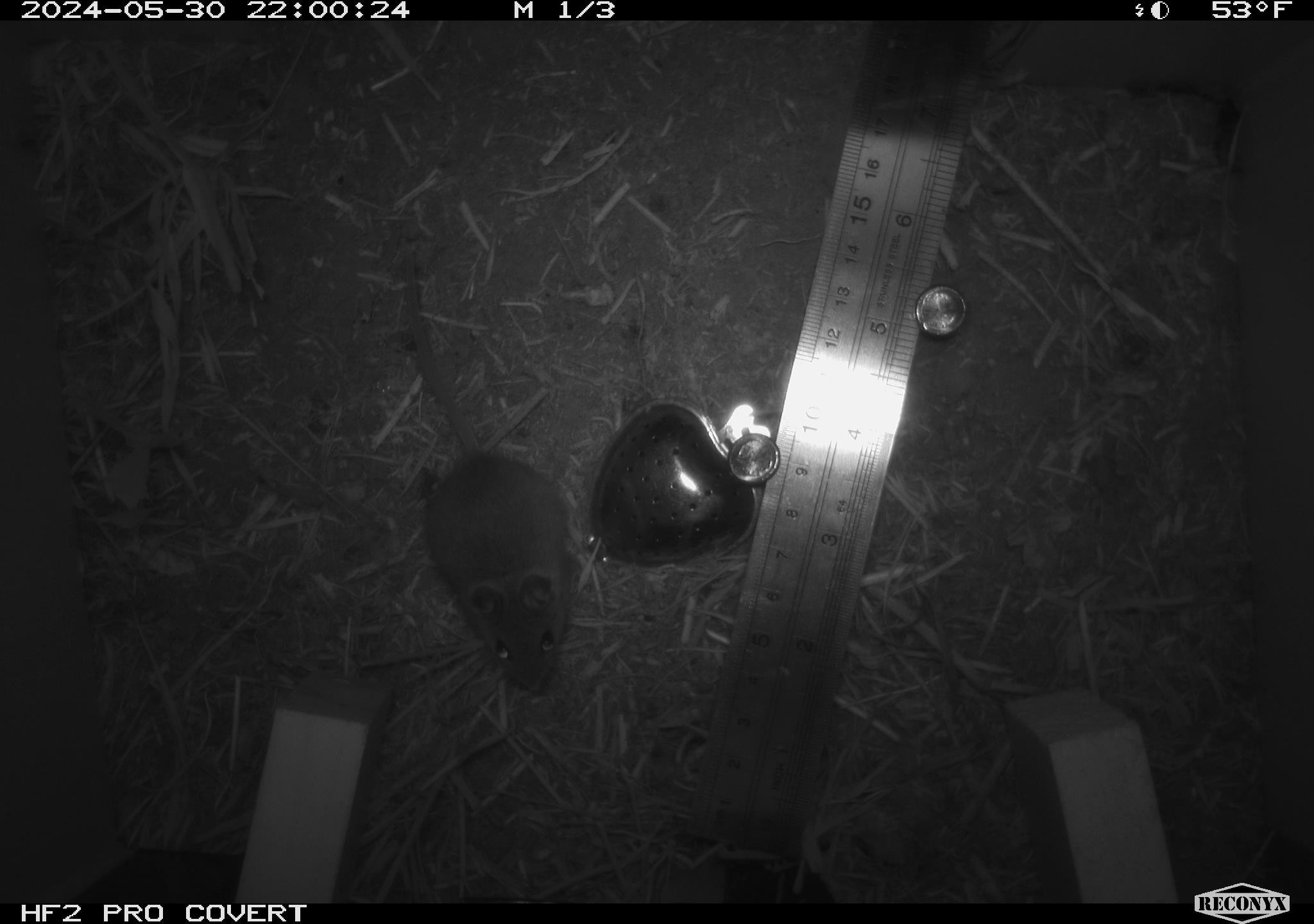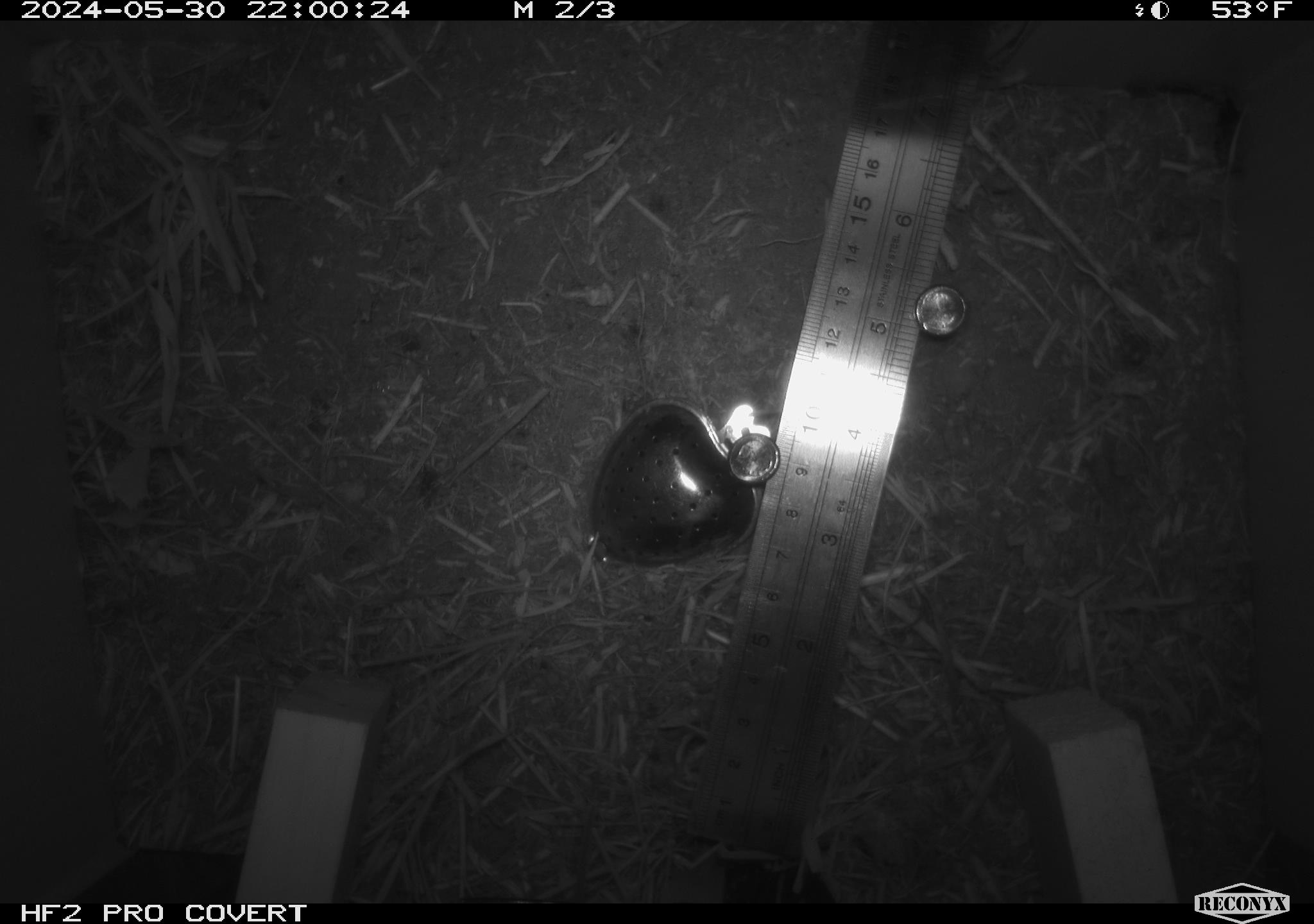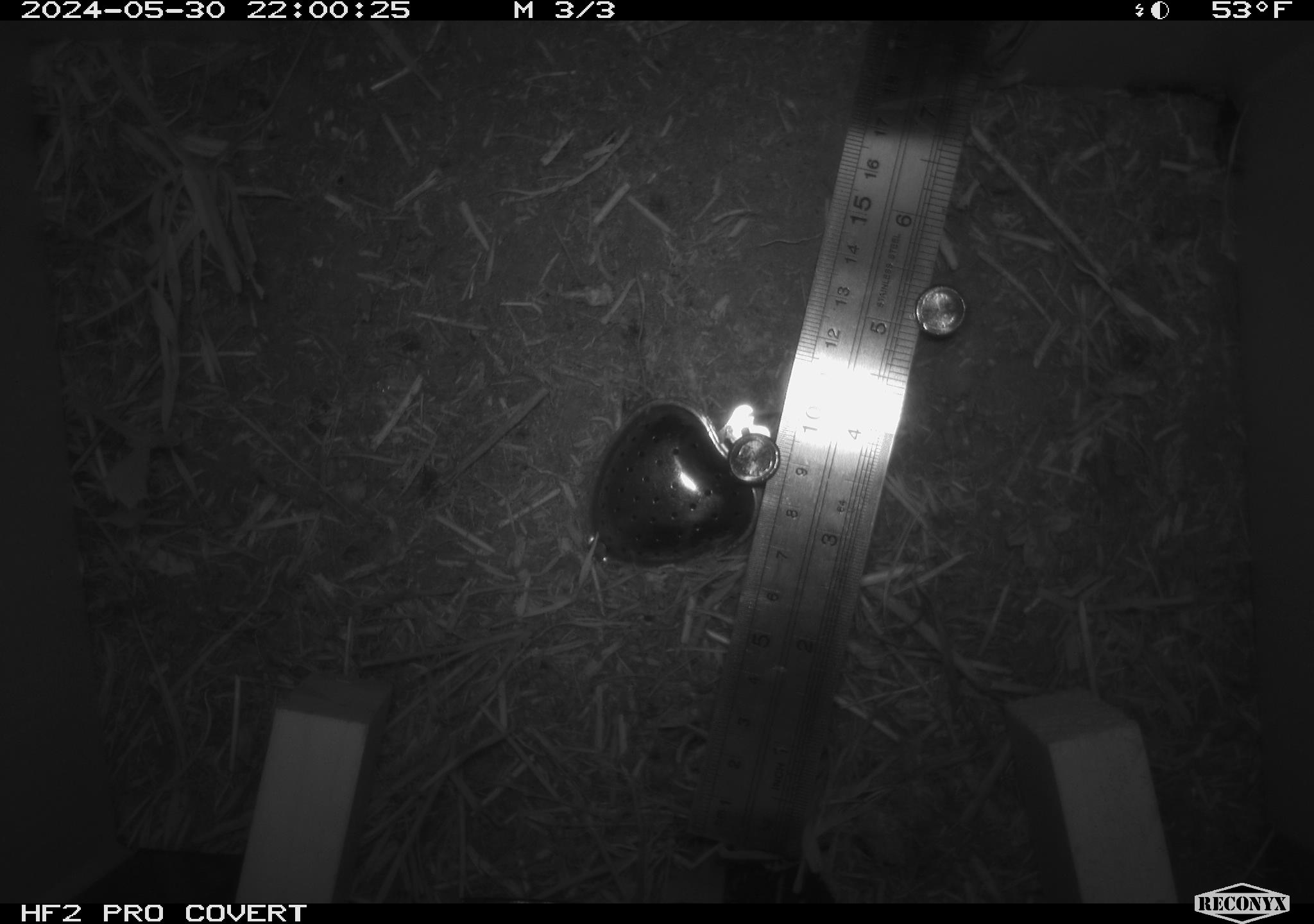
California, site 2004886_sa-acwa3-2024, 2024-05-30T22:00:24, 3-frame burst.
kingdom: Animalia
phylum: Chordata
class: Mammalia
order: Rodentia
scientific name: Rodentia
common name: mouse species